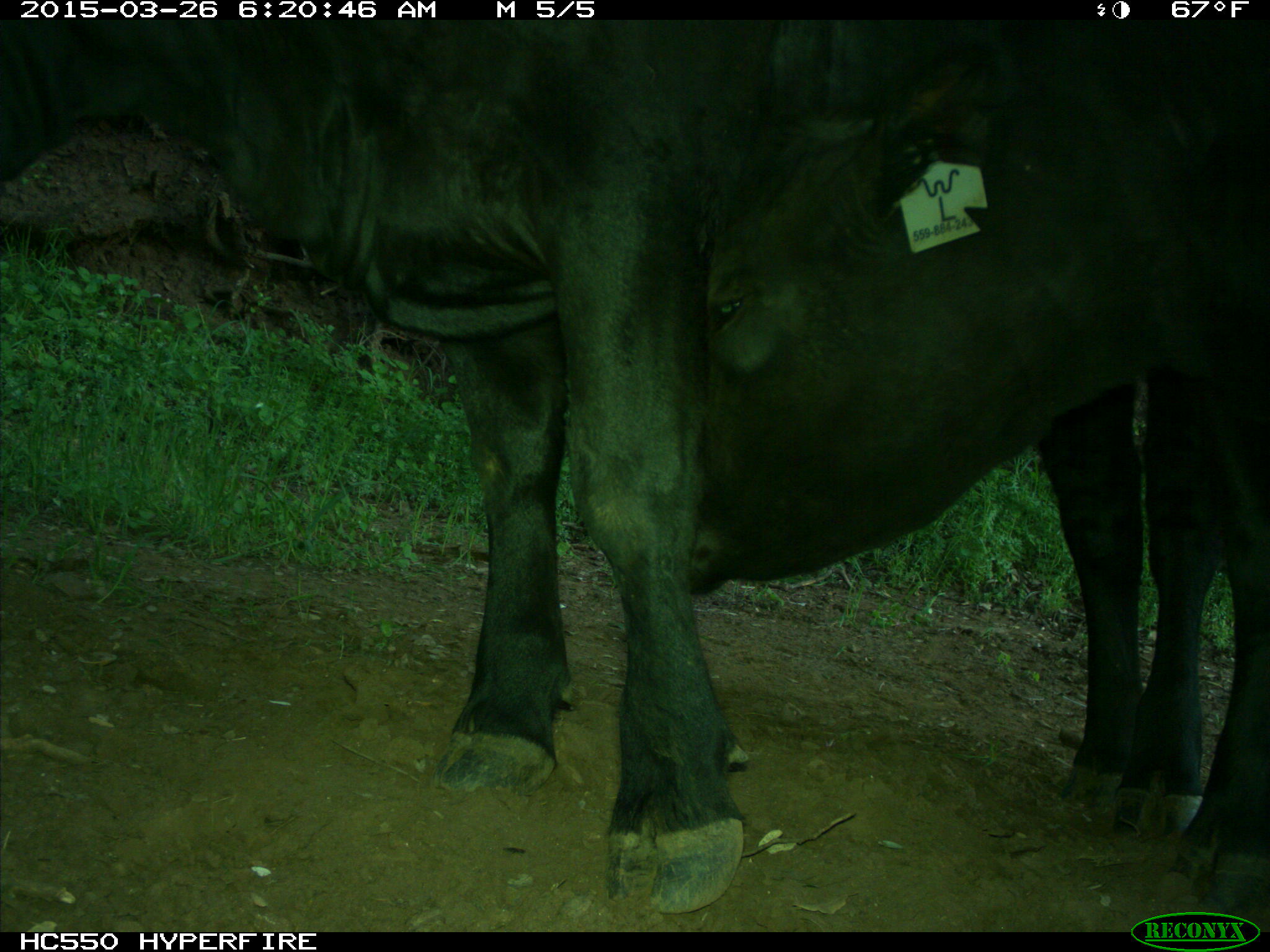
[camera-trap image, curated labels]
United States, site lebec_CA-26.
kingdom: Animalia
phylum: Chordata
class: Mammalia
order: Artiodactyla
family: Bovidae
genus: Bos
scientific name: Bos taurus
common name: domestic cow